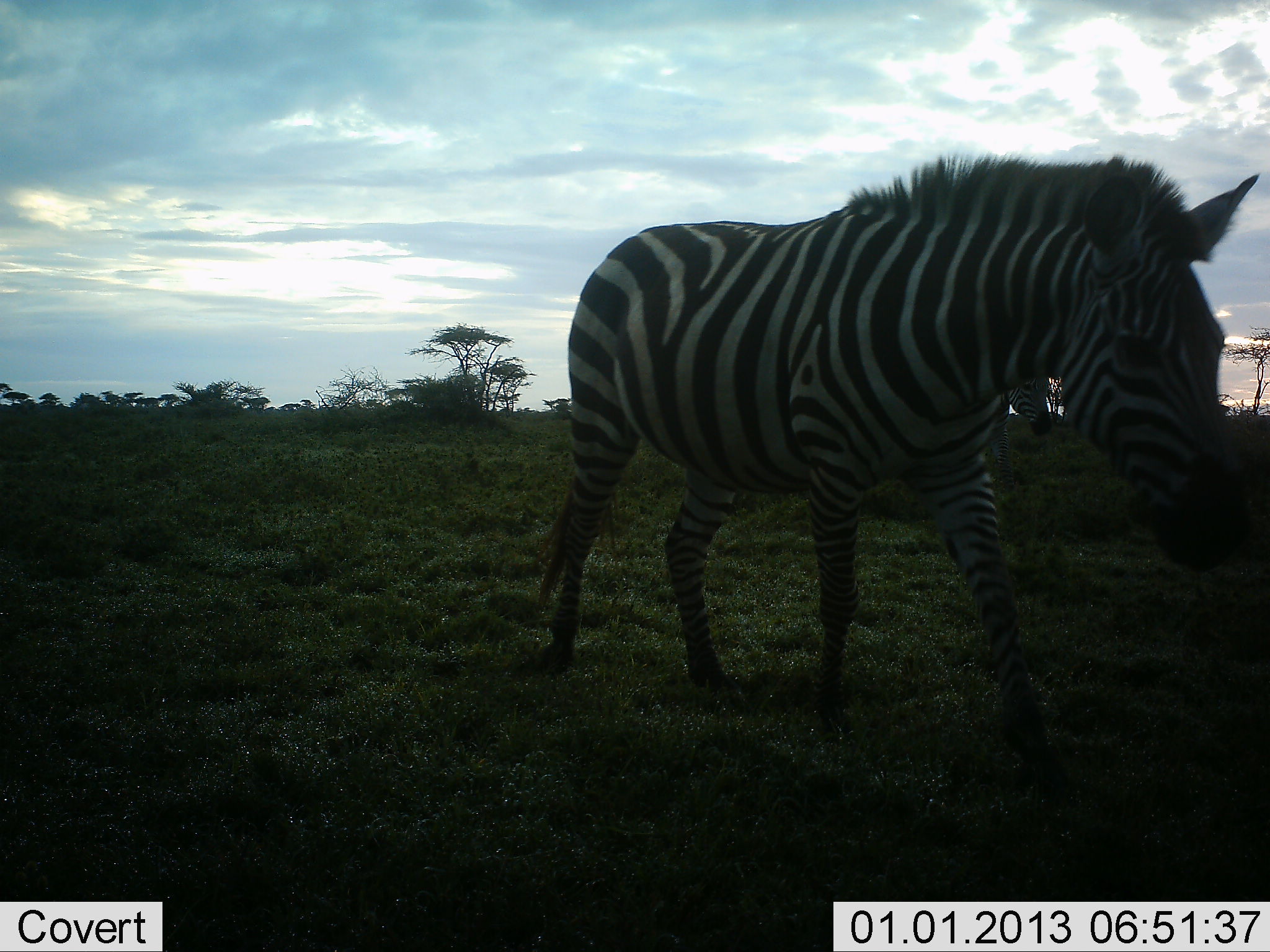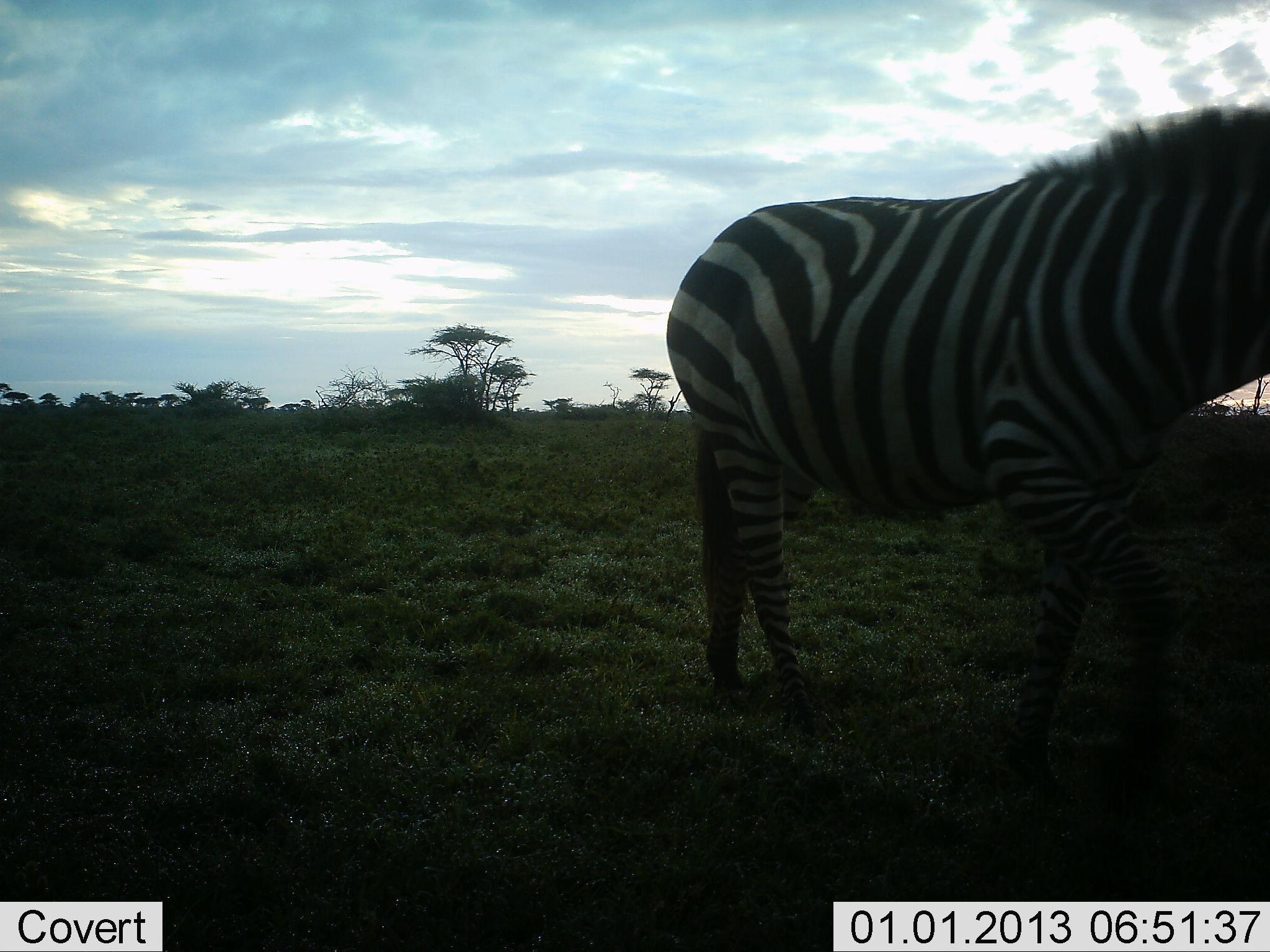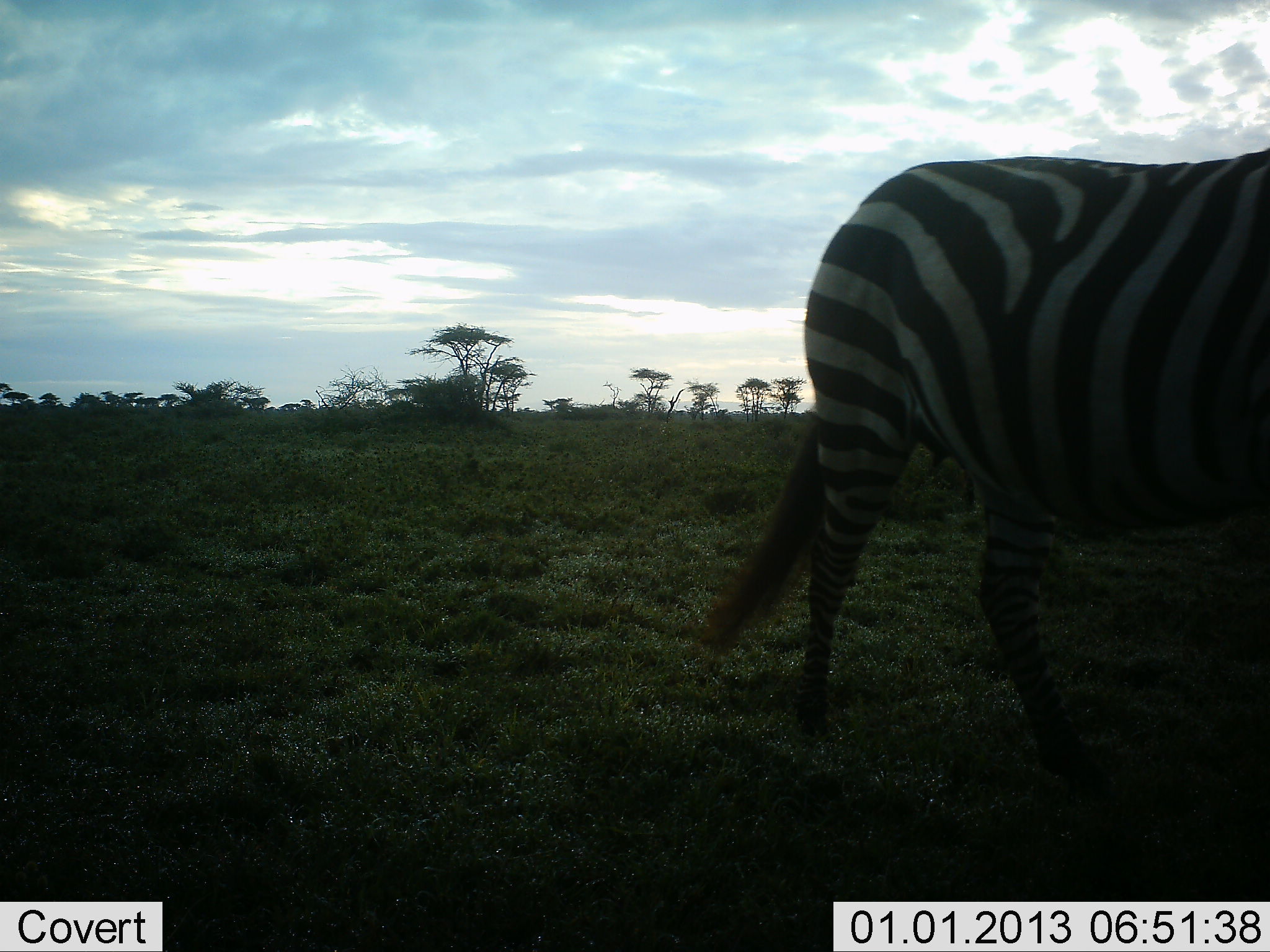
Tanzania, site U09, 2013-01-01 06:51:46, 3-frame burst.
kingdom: Animalia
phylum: Chordata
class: Mammalia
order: Perissodactyla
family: Equidae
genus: Equus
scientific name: Equus quagga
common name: plains zebra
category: zebra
Zebra (plains zebra) (Equus quagga), count 1. Behavior (volunteer vote fractions): standing 10%, resting 0%, moving 90%, interacting 0%. Young present (vote fraction): 0%. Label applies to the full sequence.